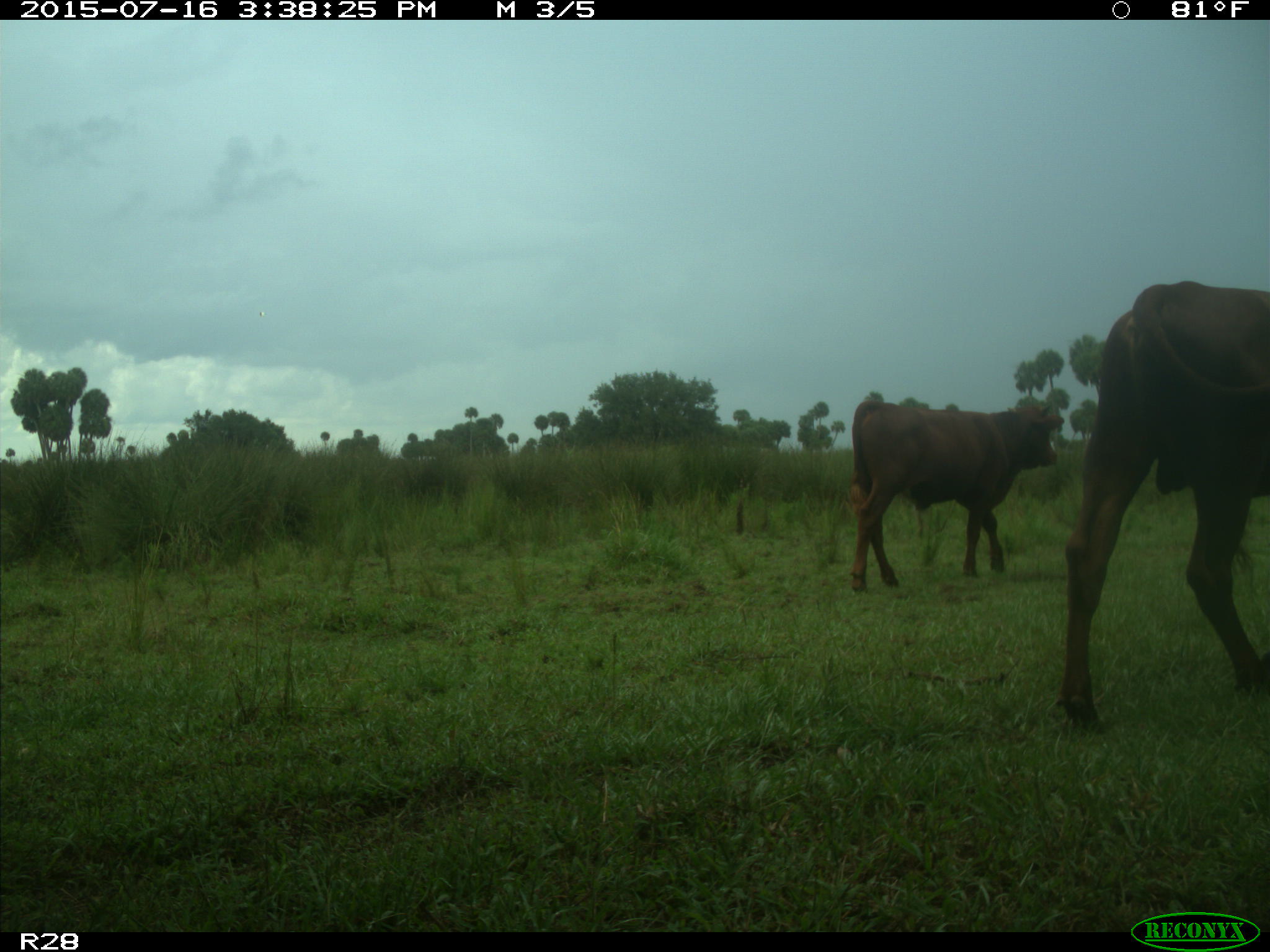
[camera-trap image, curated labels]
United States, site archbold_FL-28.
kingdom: Animalia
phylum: Chordata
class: Mammalia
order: Artiodactyla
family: Bovidae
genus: Bos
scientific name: Bos taurus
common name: domestic cow